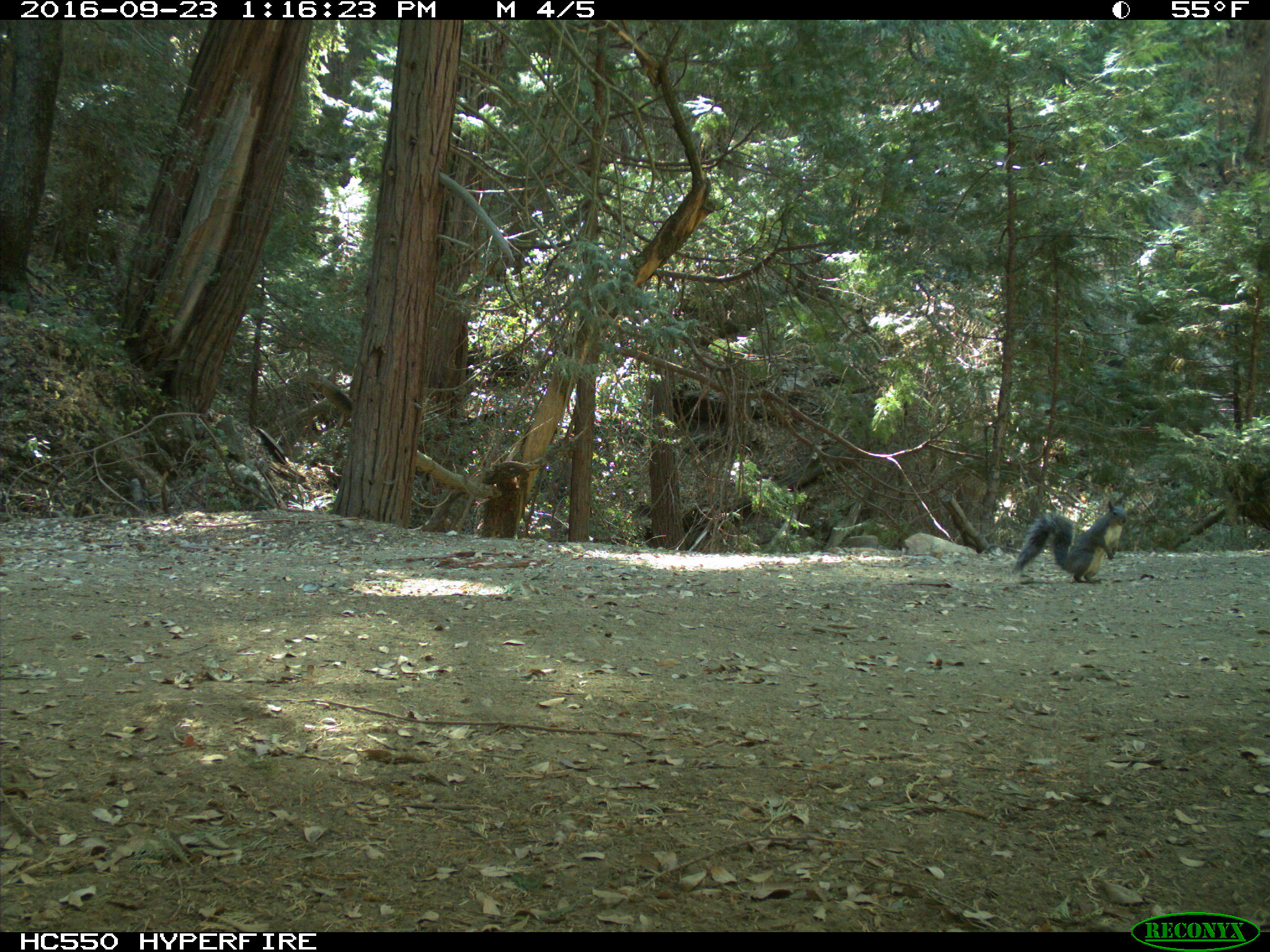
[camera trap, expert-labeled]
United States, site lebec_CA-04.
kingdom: Animalia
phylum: Chordata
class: Mammalia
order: Rodentia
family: Sciuridae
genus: Sciurus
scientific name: Sciurus carolinensis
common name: eastern gray squirrel